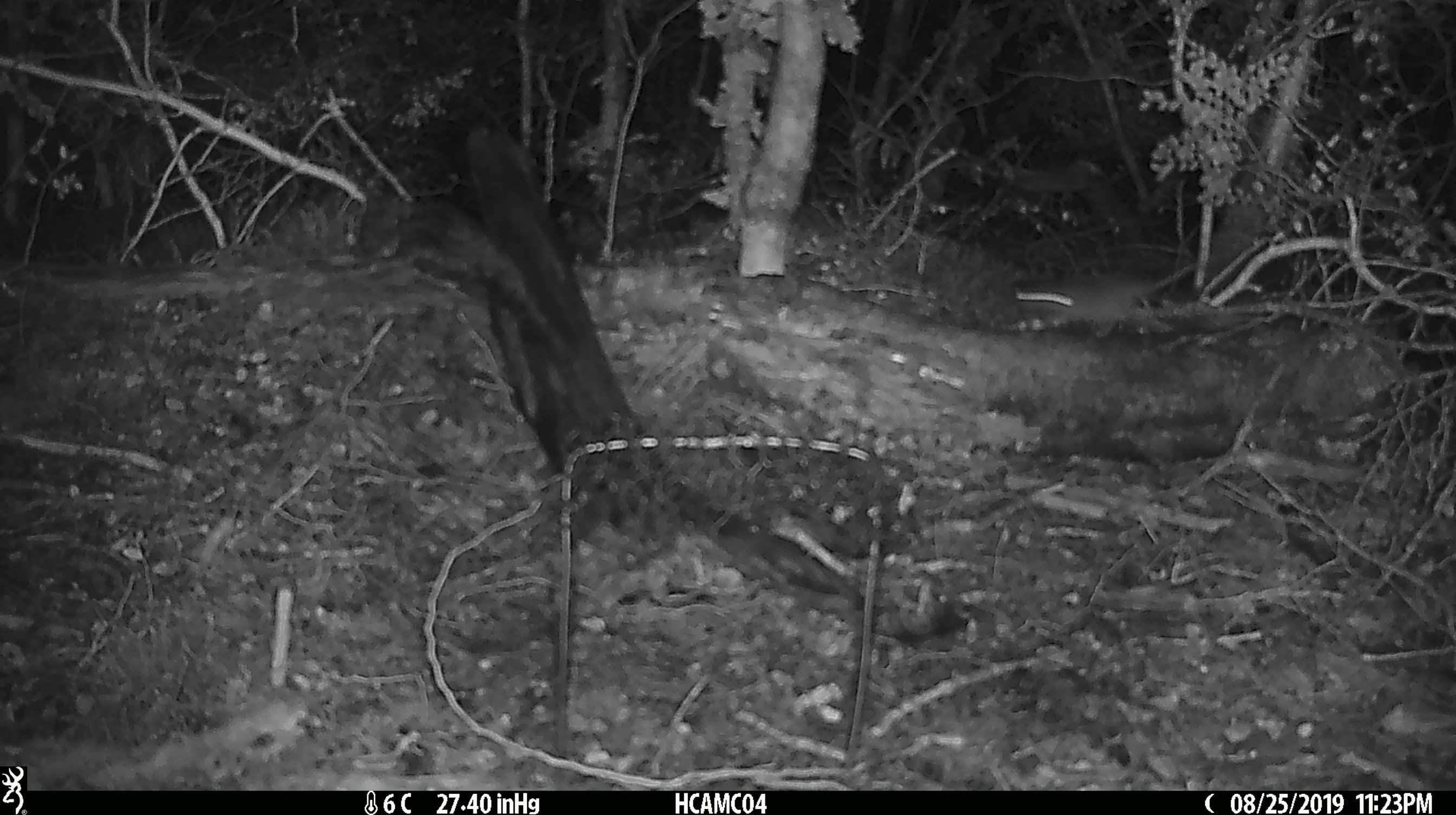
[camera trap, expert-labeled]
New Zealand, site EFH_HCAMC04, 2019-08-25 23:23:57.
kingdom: Animalia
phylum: Chordata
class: Mammalia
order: Rodentia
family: Muridae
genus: Mus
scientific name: Mus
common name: mouse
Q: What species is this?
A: Mouse (Mus).